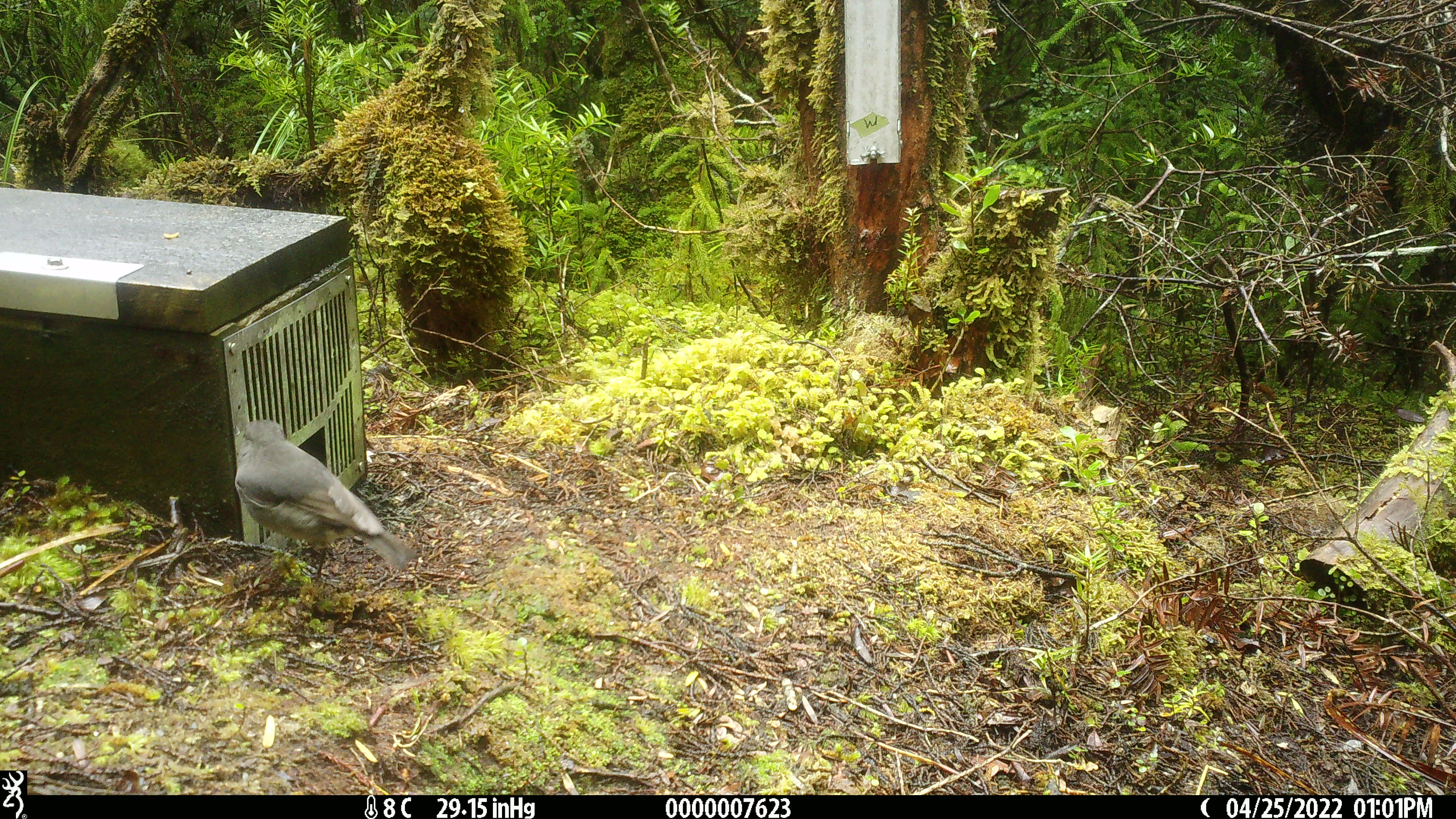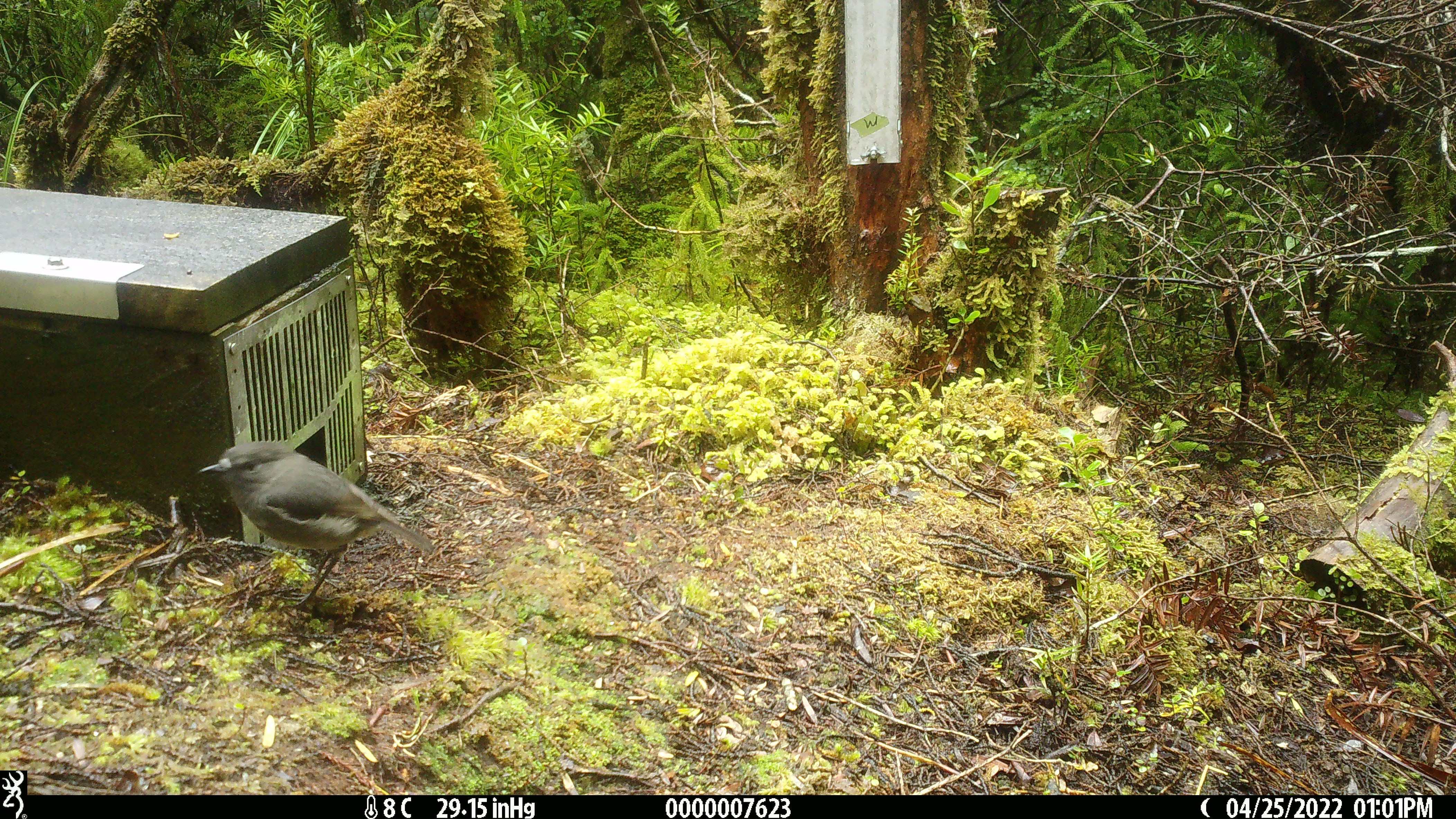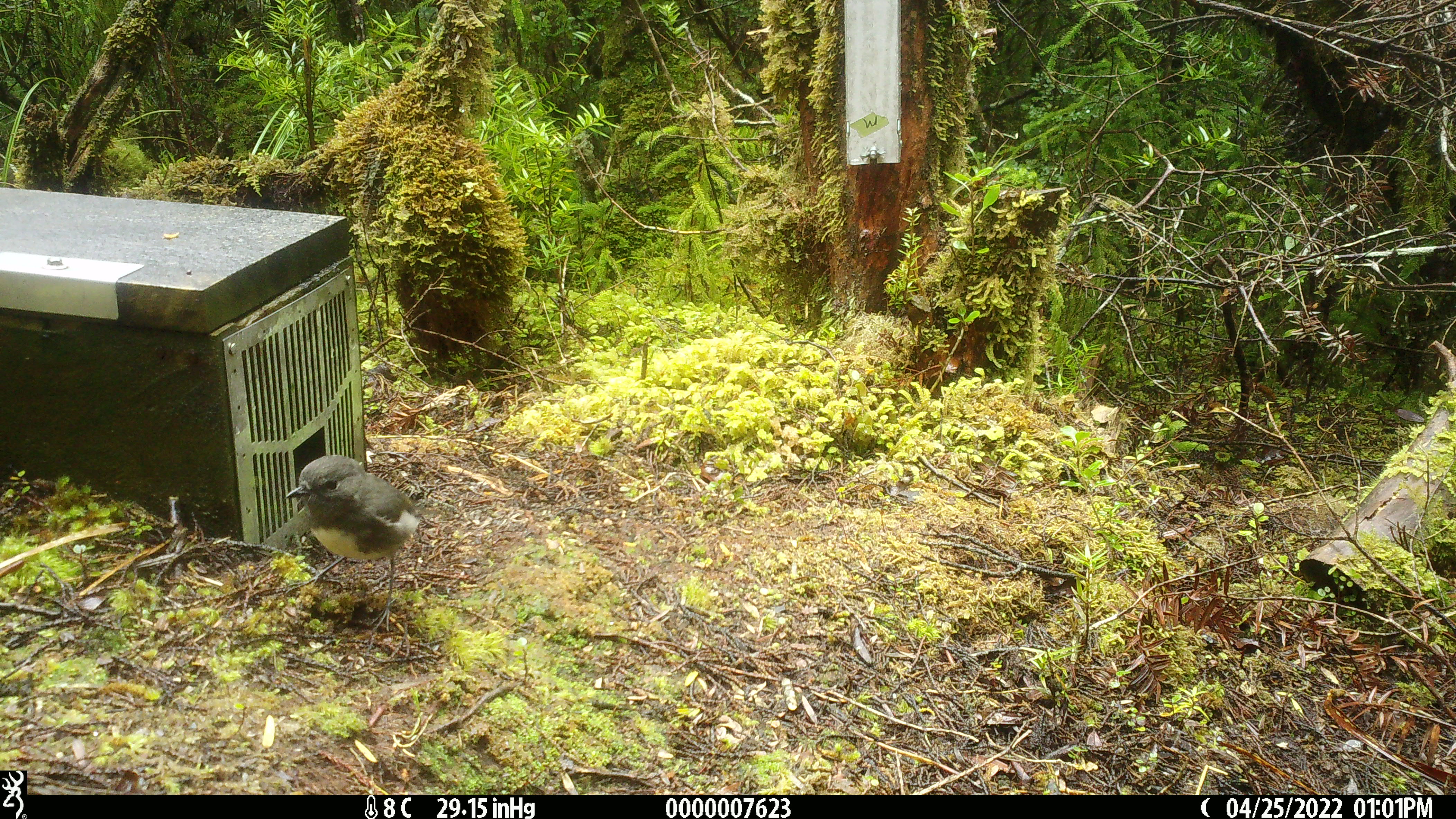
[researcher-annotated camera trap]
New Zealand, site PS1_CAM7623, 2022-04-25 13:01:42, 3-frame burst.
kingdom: Animalia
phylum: Chordata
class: Aves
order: Passeriformes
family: Petroicidae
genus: Petroica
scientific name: Petroica australis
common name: new zealand robin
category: robin